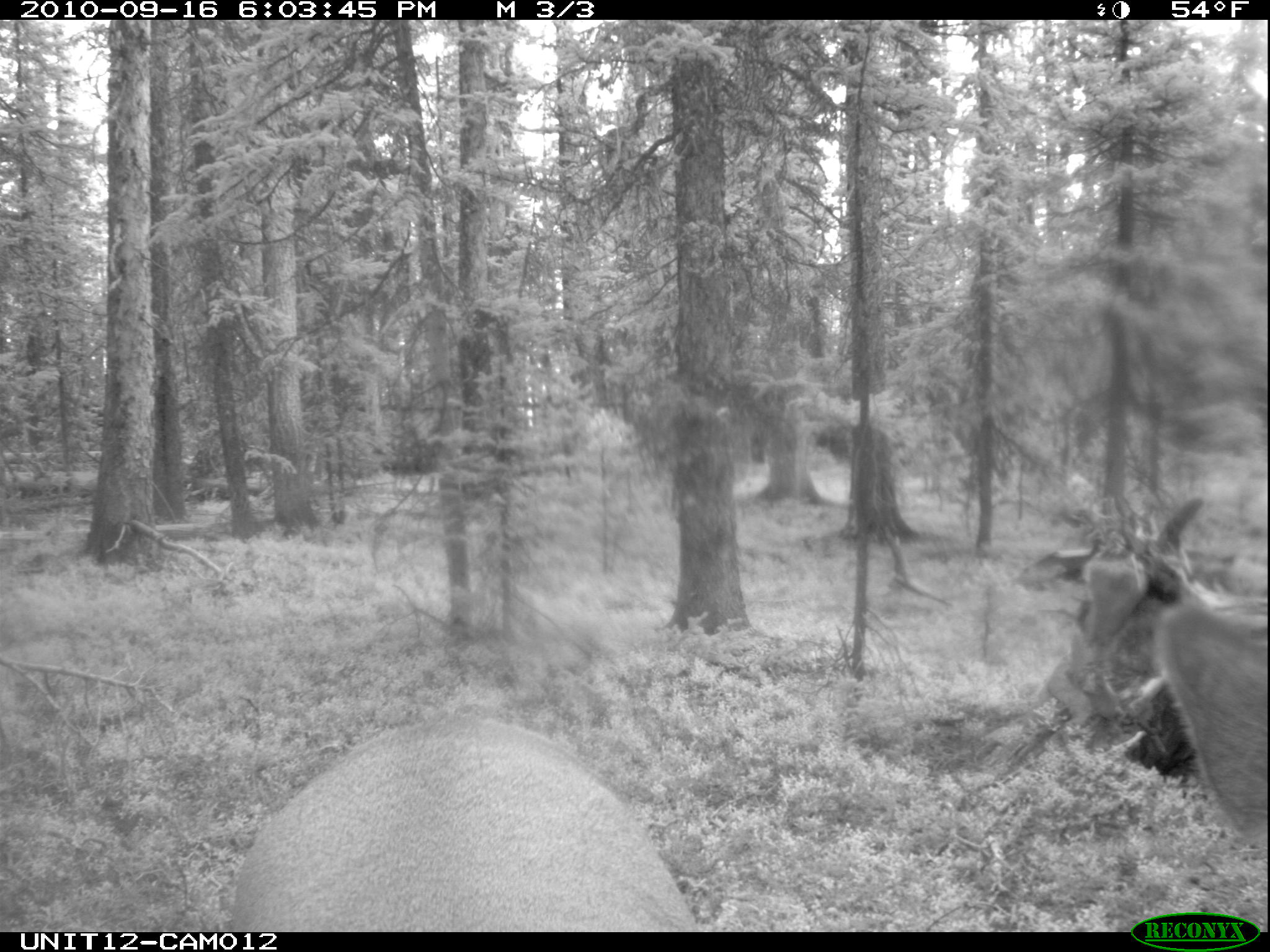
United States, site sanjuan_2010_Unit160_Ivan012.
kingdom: Animalia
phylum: Chordata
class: Mammalia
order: Artiodactyla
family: Cervidae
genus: Cervus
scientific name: Cervus elaphus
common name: red deer